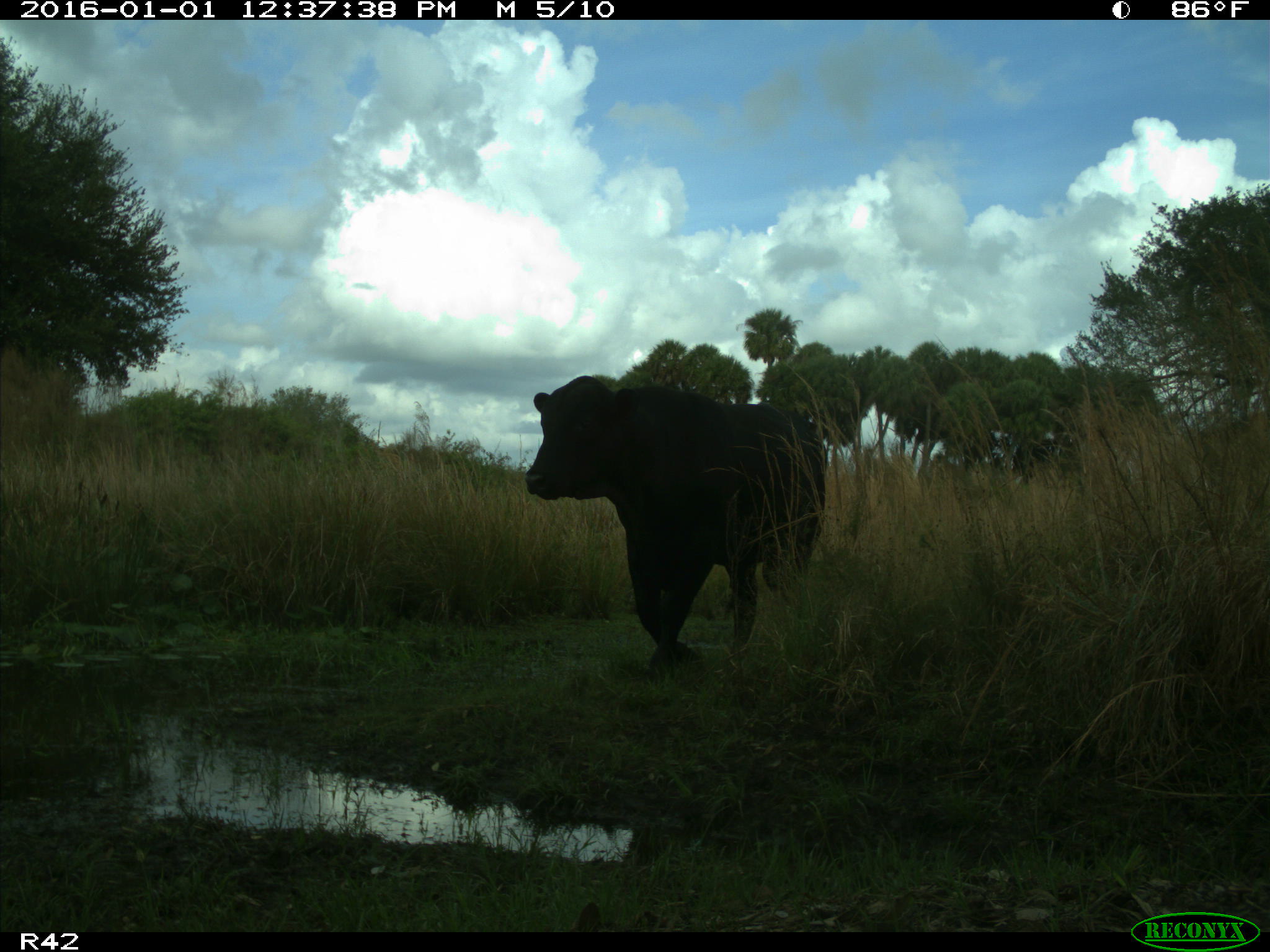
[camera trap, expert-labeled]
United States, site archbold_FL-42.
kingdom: Animalia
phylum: Chordata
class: Mammalia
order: Artiodactyla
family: Bovidae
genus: Bos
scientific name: Bos taurus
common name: domestic cow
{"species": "Bos taurus (domestic cow)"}